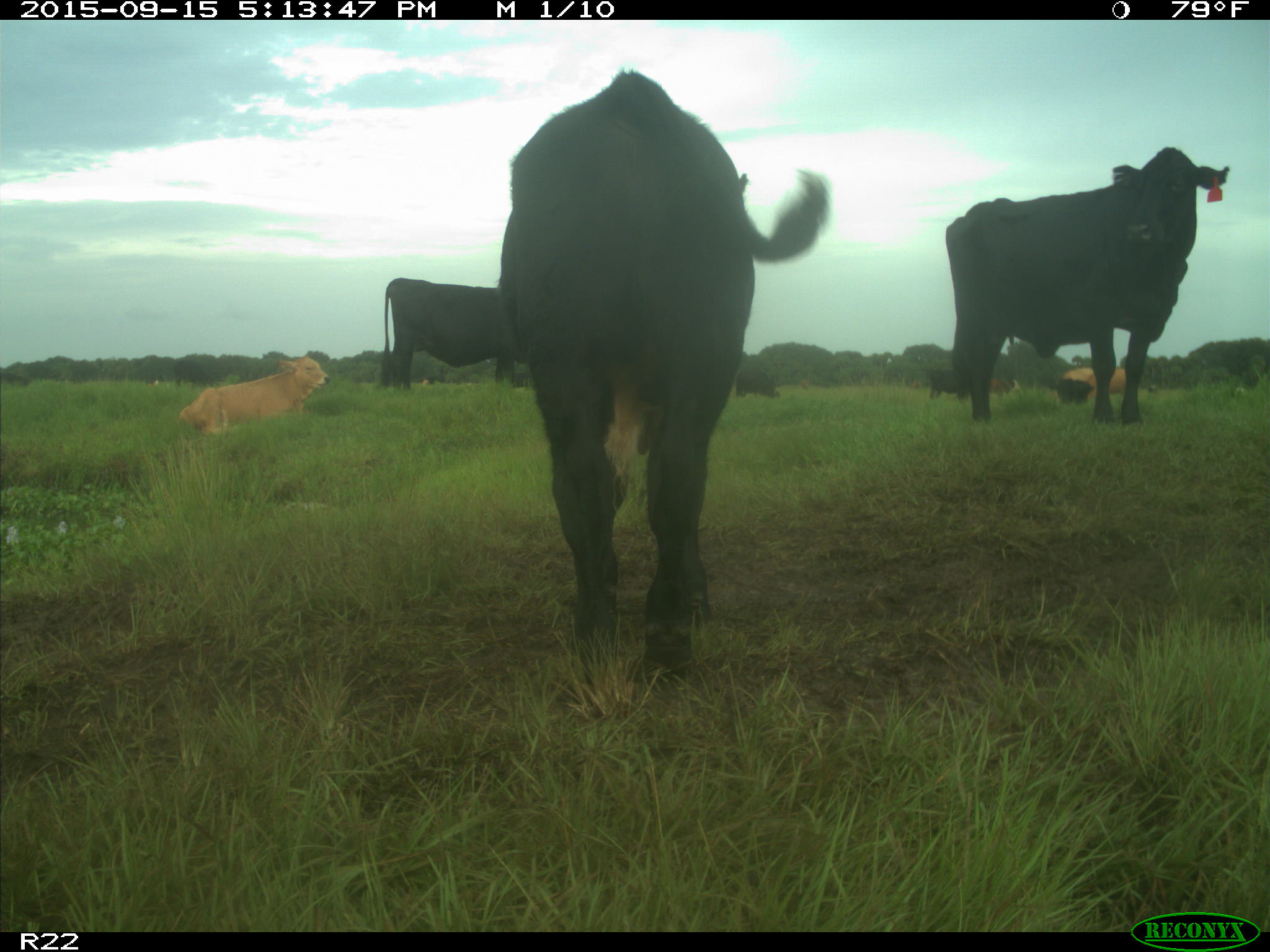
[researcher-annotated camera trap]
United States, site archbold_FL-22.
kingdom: Animalia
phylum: Chordata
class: Mammalia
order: Artiodactyla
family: Bovidae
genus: Bos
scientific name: Bos taurus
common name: domestic cow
Bos taurus (domestic cow).